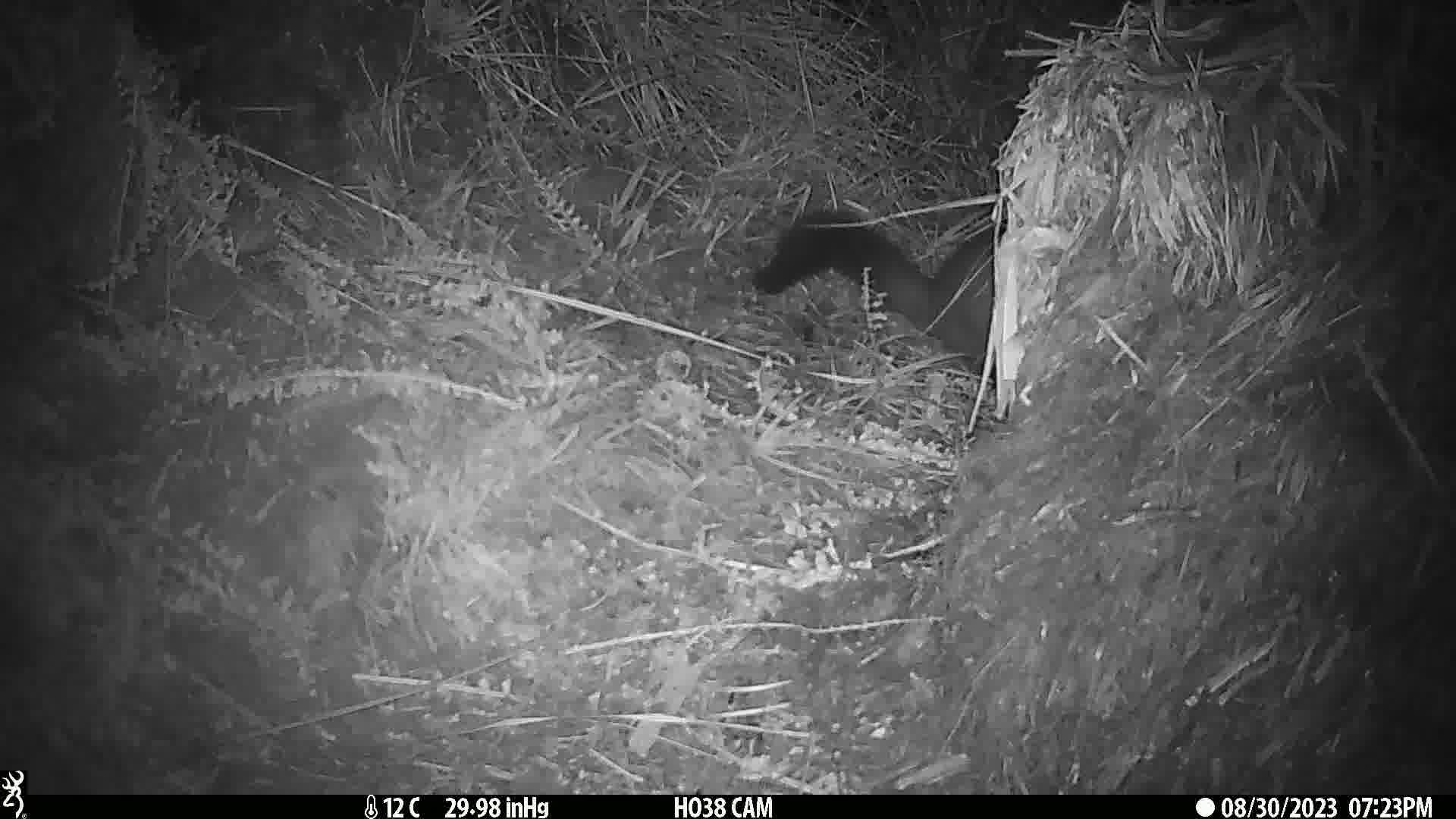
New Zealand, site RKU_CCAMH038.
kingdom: Animalia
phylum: Chordata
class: Mammalia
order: Diprotodontia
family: Phalangeridae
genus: Trichosurus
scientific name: Trichosurus vulpecula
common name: common brushtail possum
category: possum